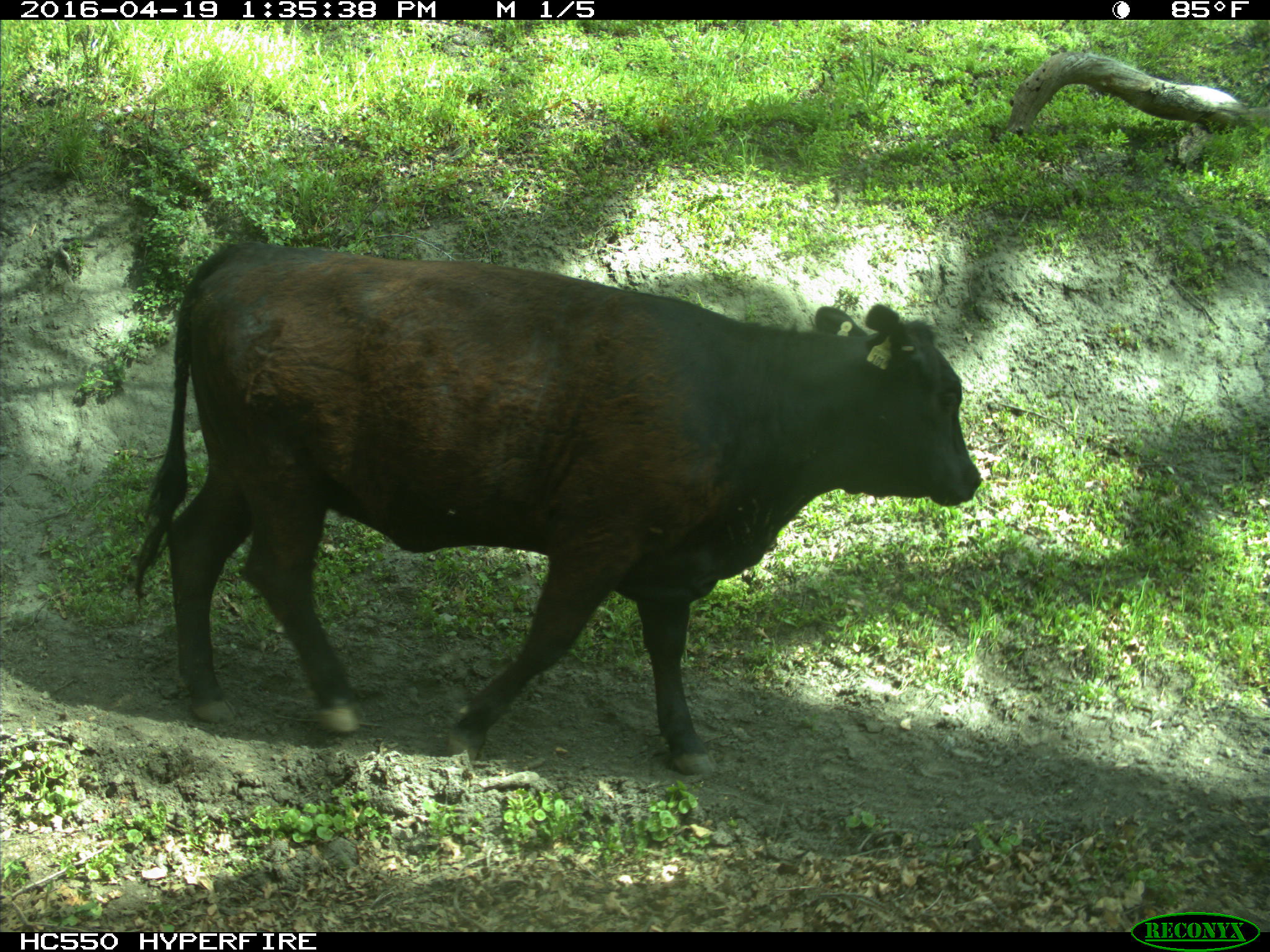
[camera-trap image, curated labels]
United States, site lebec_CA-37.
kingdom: Animalia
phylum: Chordata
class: Mammalia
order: Artiodactyla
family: Bovidae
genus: Bos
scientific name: Bos taurus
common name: domestic cow